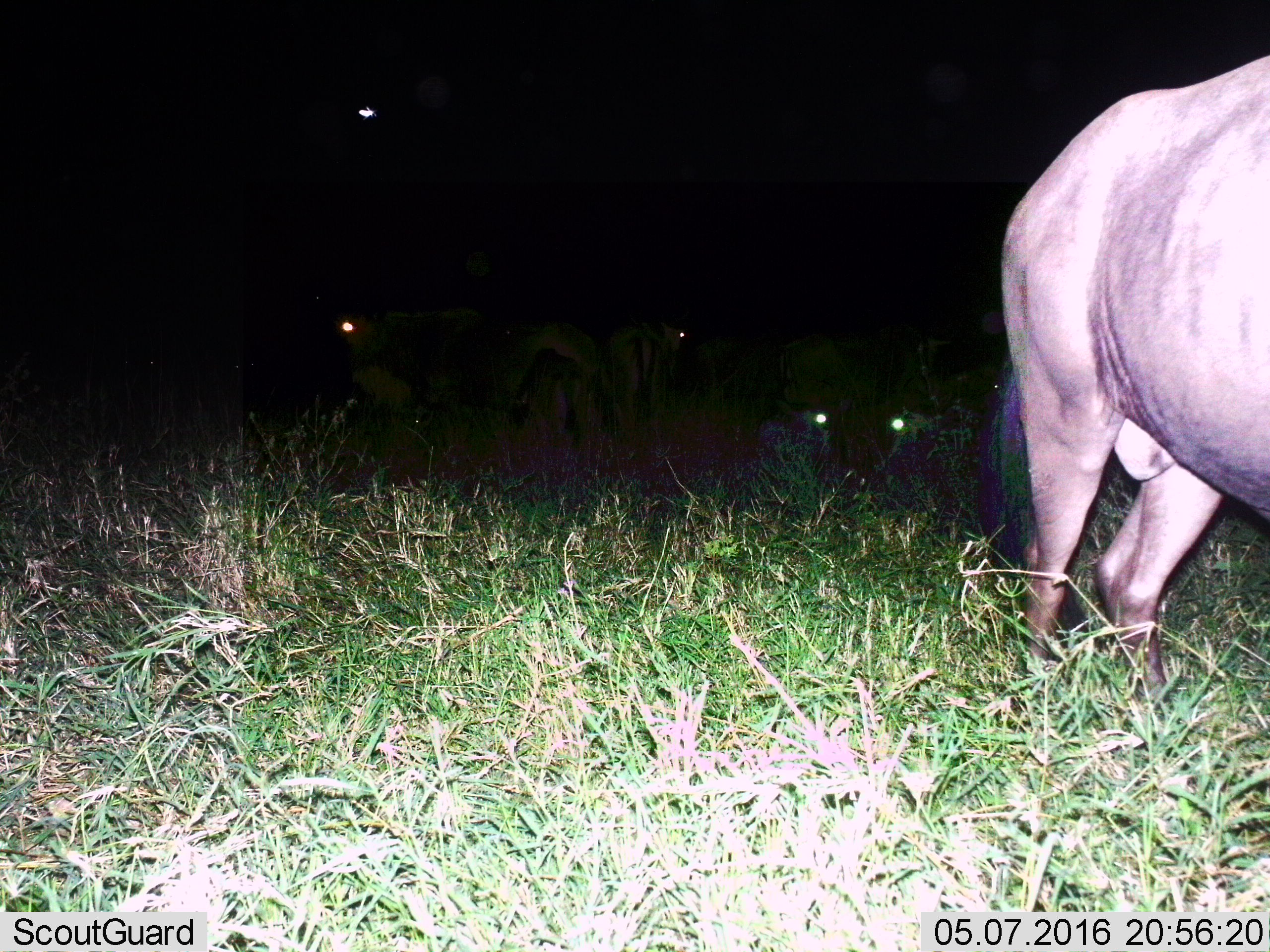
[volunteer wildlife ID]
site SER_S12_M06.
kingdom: Animalia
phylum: Chordata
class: Mammalia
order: Artiodactyla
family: Bovidae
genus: Connochaetes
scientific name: Connochaetes taurinus taurinus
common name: blue wildebeest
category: wildebeestblue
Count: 6.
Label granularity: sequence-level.